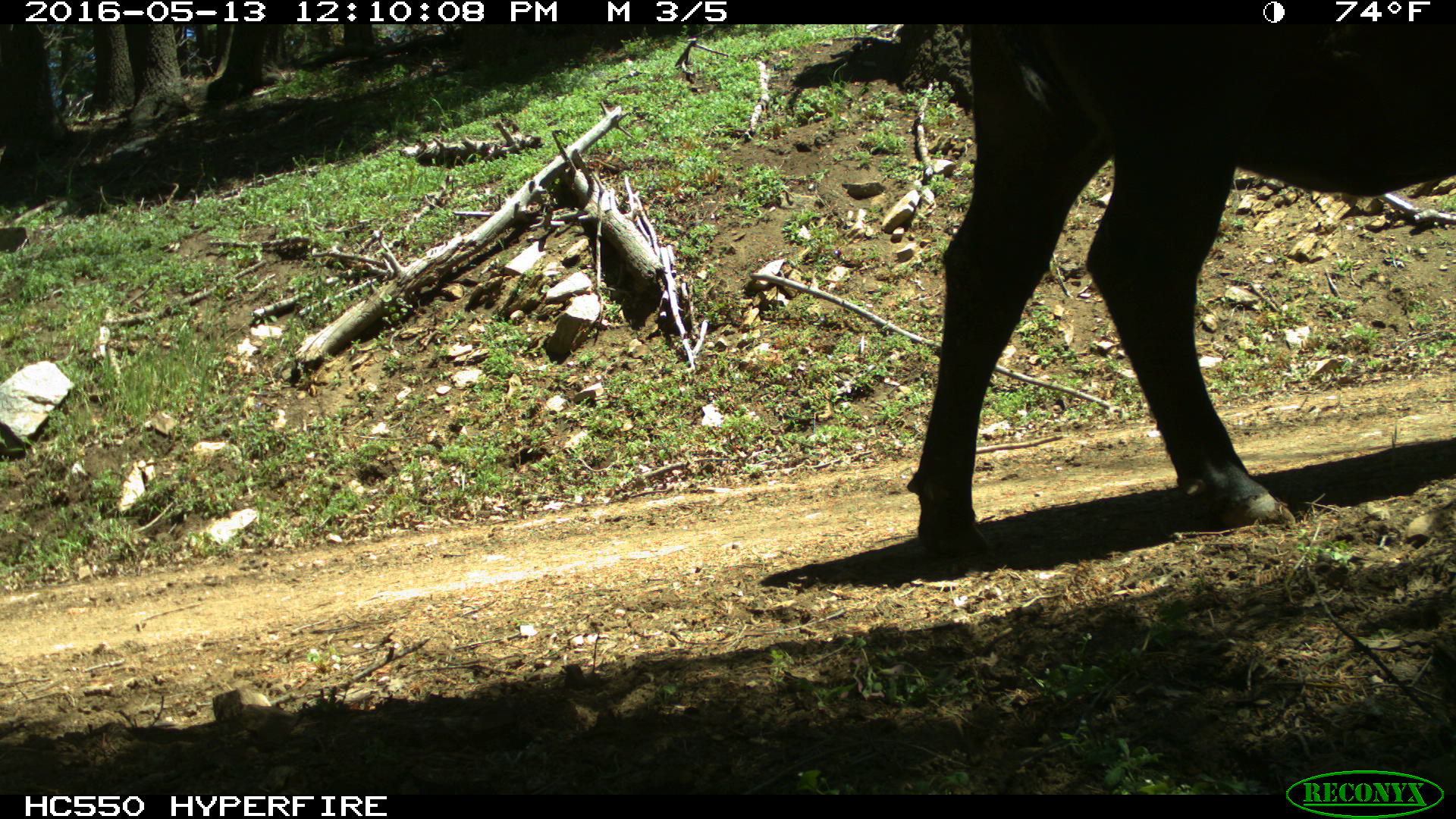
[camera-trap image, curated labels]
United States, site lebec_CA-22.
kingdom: Animalia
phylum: Chordata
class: Mammalia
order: Artiodactyla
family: Bovidae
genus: Bos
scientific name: Bos taurus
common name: domestic cow